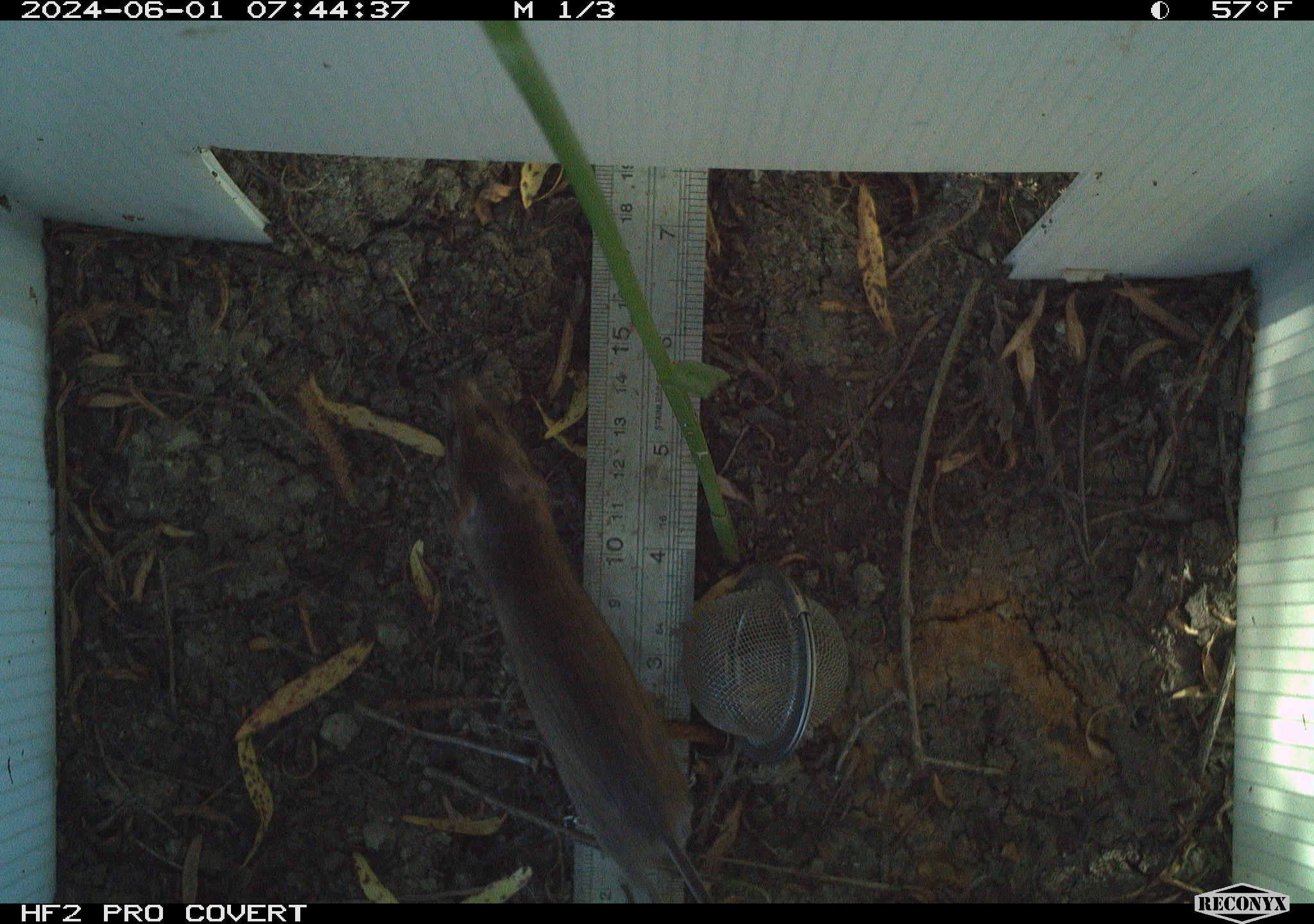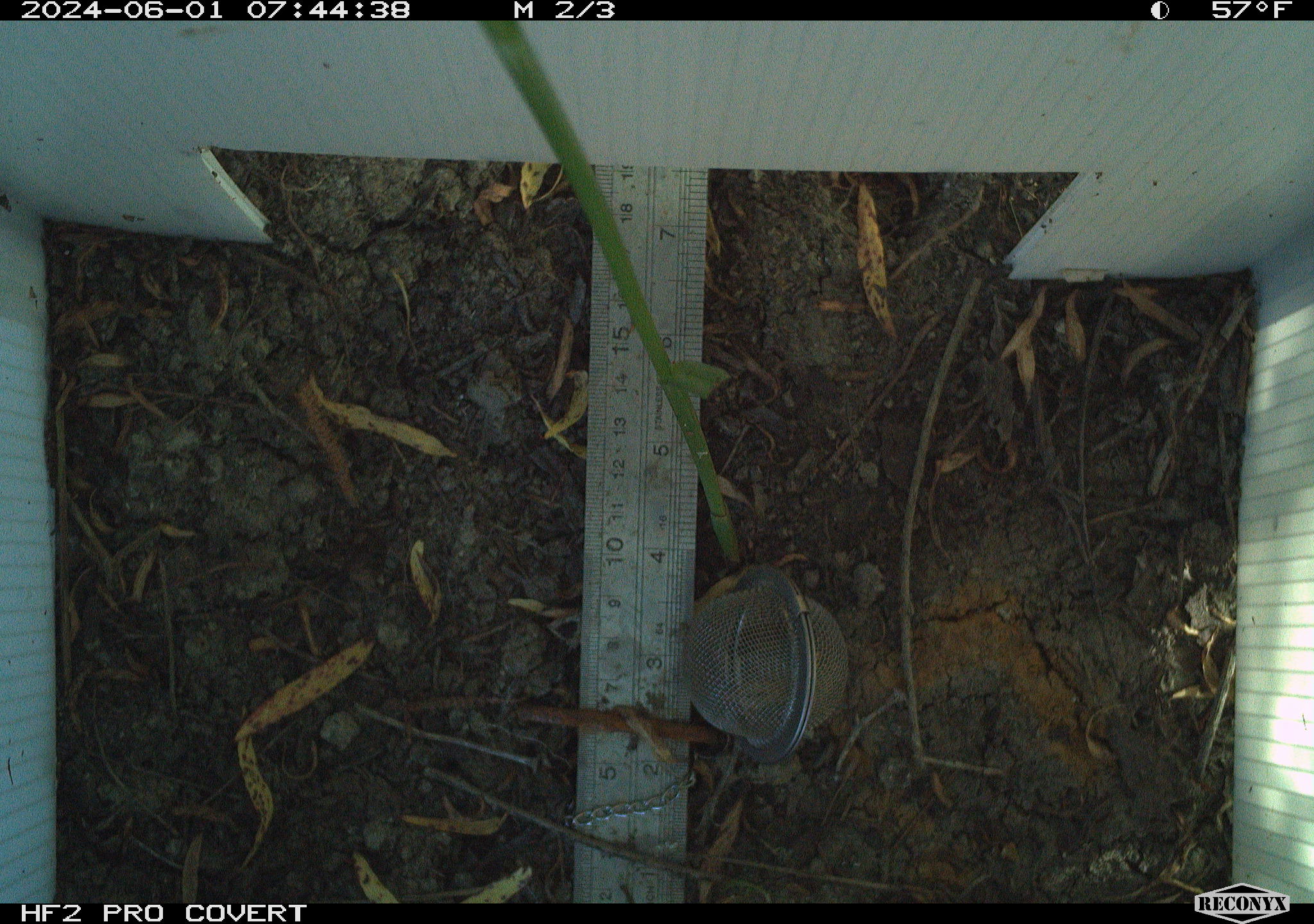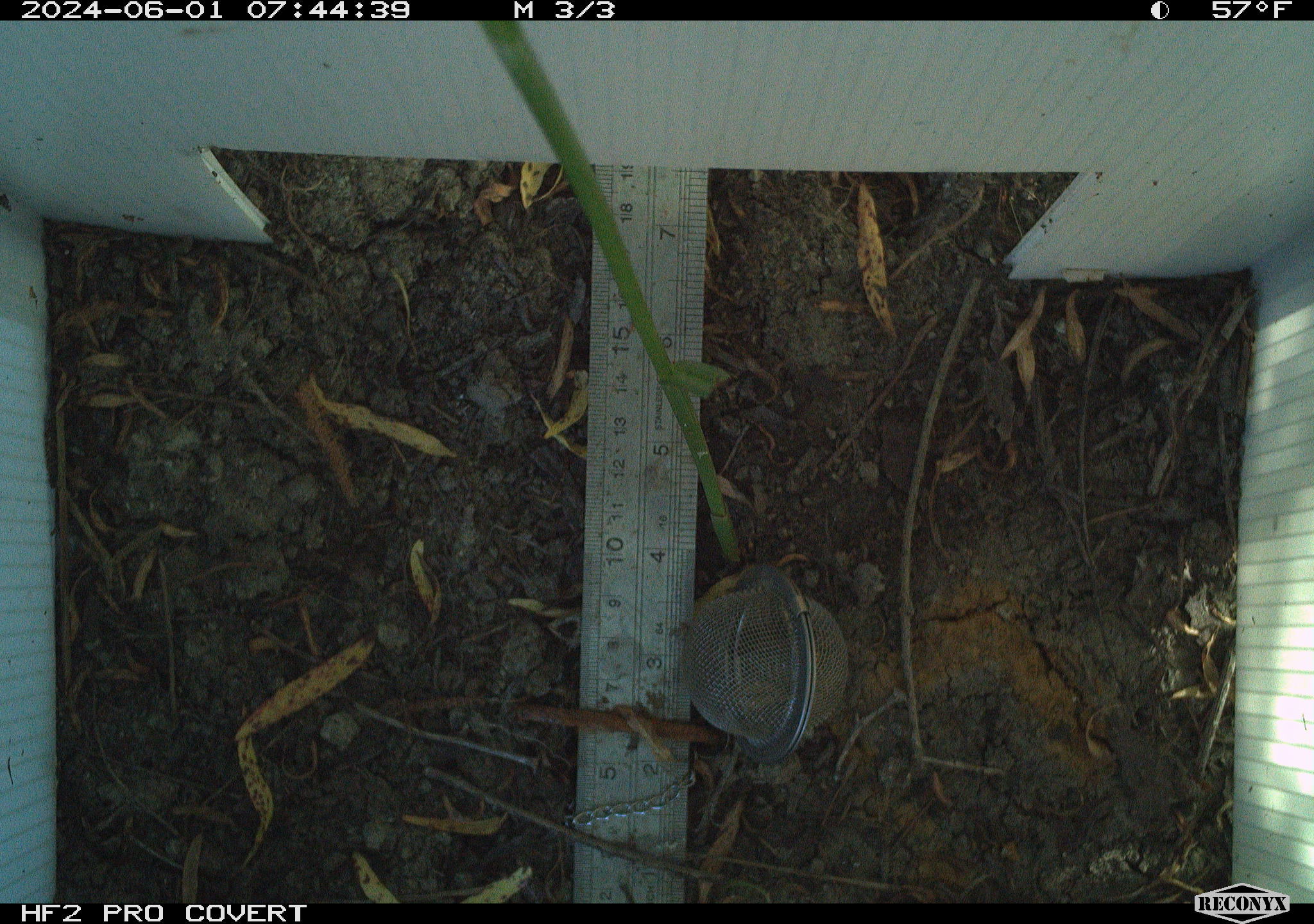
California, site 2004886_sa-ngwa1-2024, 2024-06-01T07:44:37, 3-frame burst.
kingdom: Animalia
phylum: Chordata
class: Mammalia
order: Rodentia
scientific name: Rodentia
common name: mouse species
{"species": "mouse species (Rodentia)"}